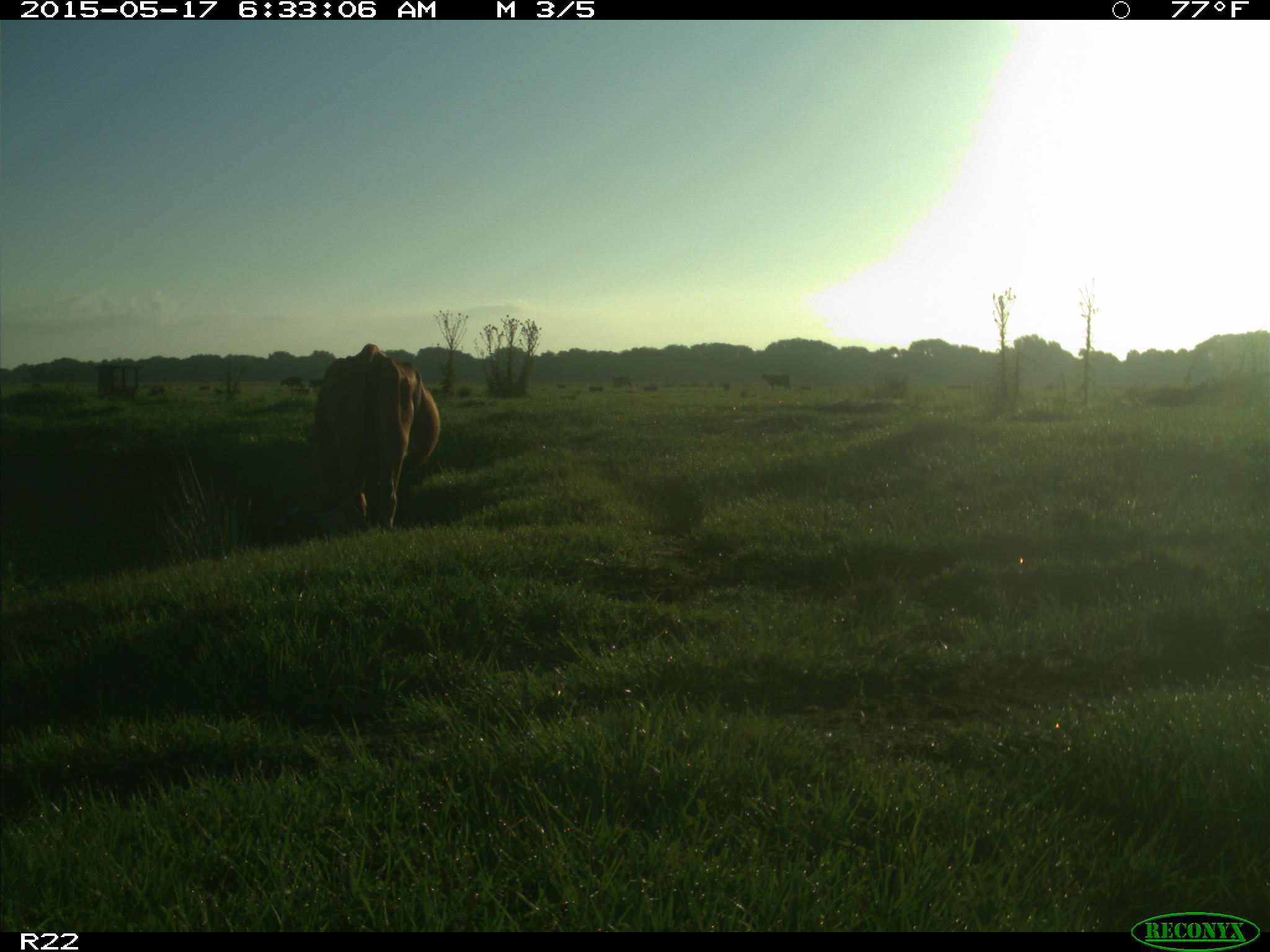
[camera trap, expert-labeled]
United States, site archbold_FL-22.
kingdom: Animalia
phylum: Chordata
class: Mammalia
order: Artiodactyla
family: Bovidae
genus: Bos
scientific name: Bos taurus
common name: domestic cow